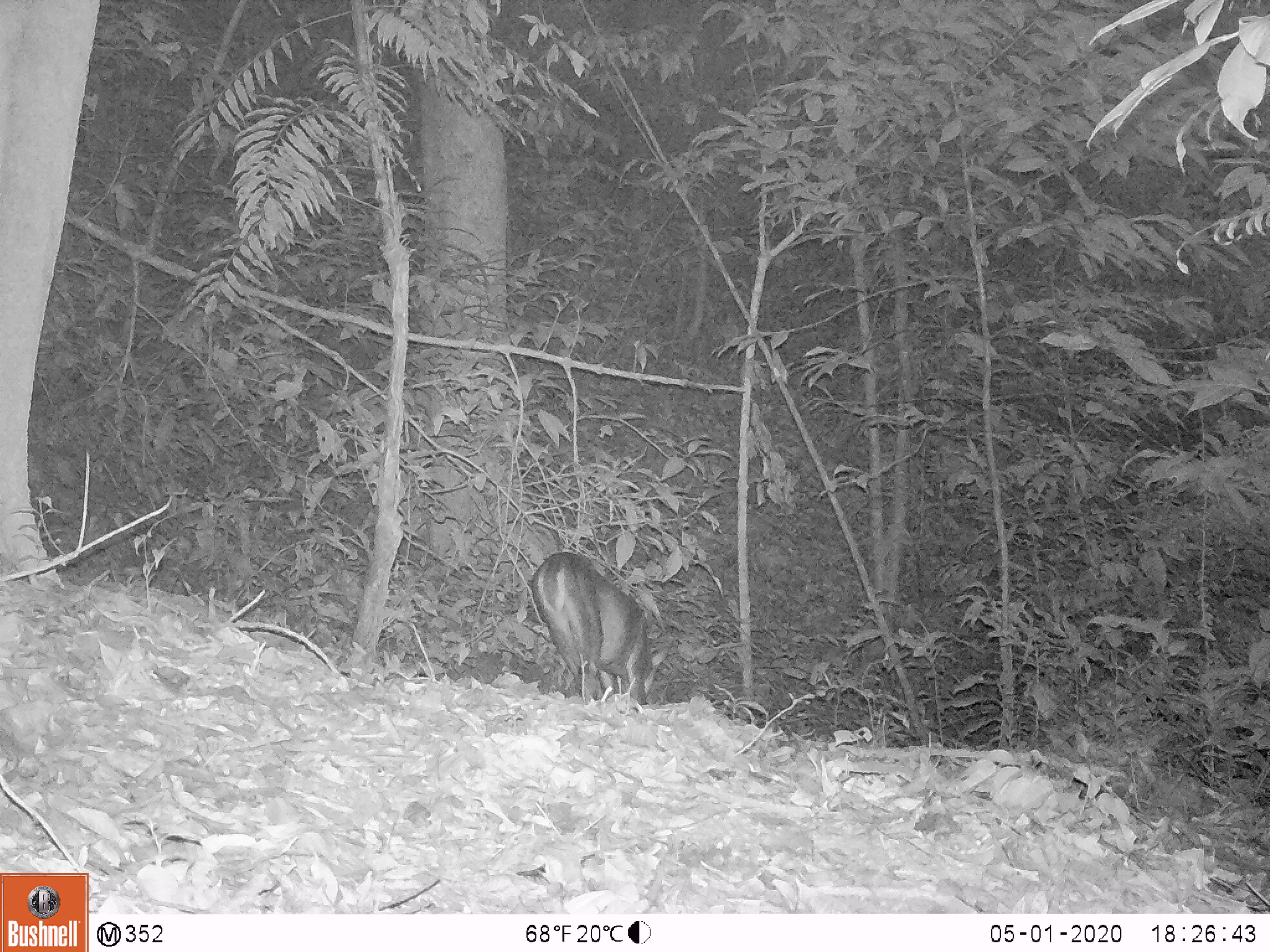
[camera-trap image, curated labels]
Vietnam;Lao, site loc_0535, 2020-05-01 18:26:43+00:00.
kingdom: Animalia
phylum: Chordata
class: Mammalia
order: Artiodactyla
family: Cervidae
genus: Muntiacus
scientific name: Muntiacus vuquangensis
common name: large-antlered muntjac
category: large antlered muntjac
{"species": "large antlered muntjac (large-antlered muntjac) (Muntiacus vuquangensis)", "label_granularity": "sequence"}